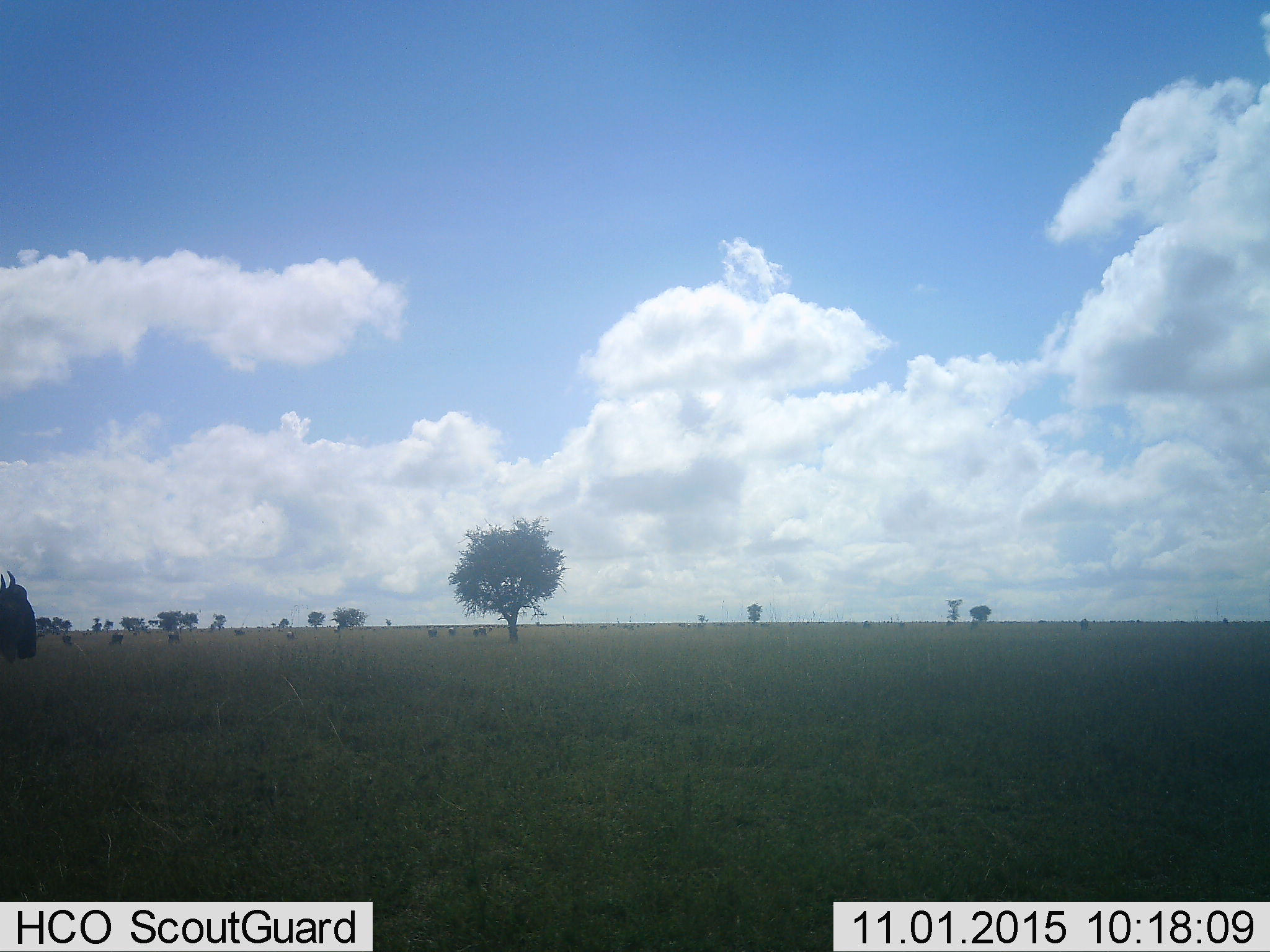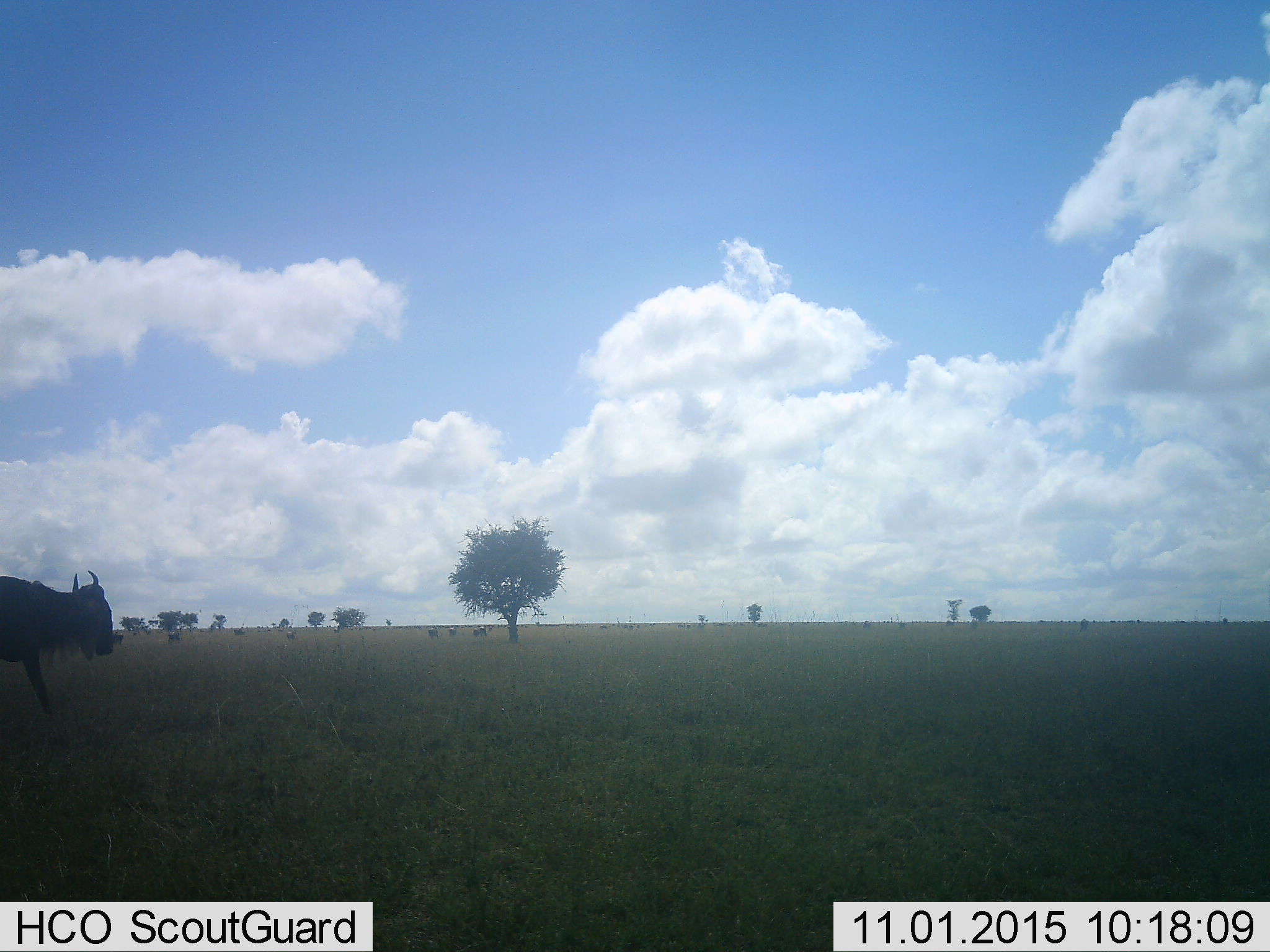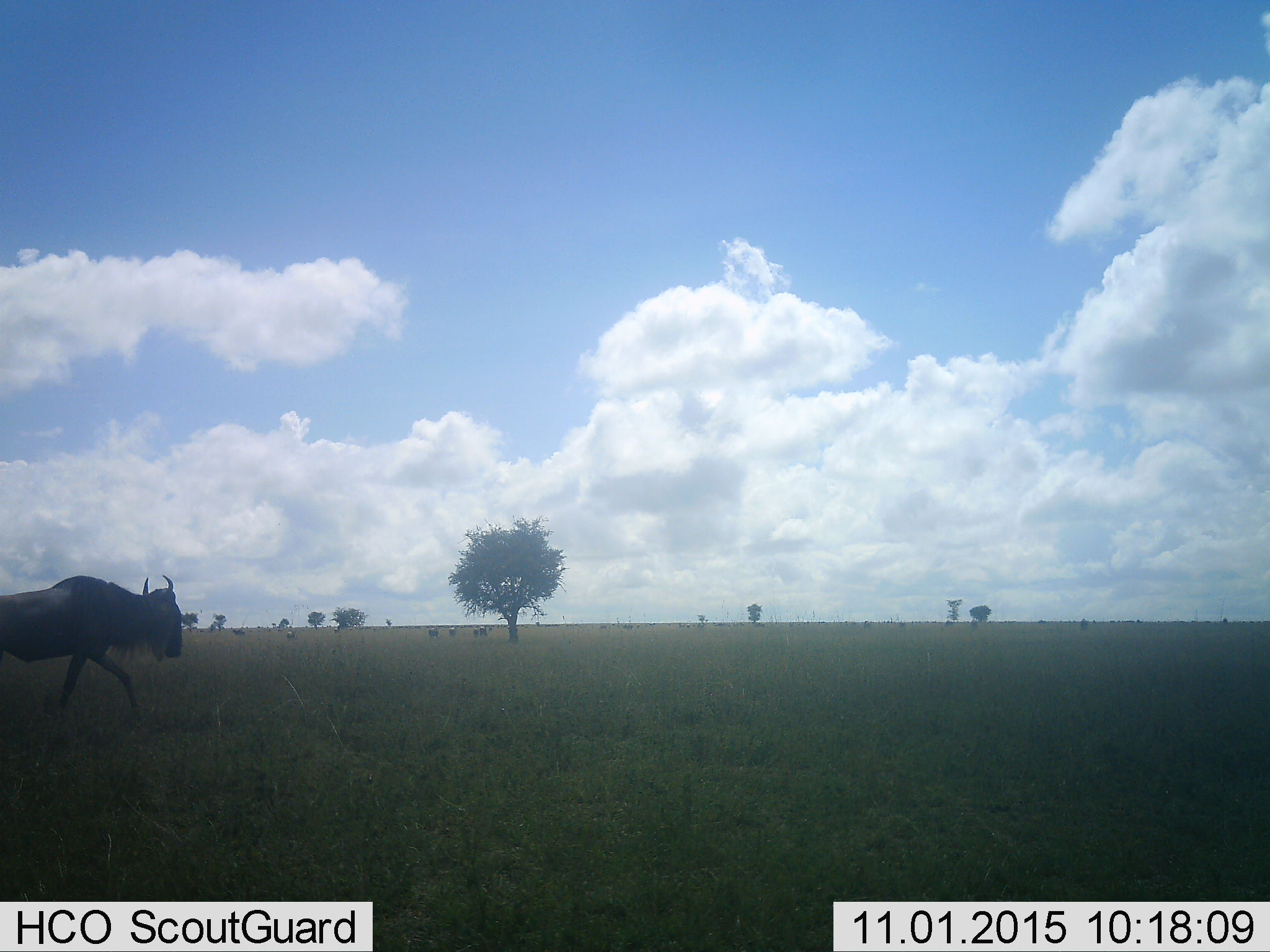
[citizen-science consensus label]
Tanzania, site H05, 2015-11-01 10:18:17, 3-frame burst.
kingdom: Animalia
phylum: Chordata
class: Mammalia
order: Artiodactyla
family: Bovidae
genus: Connochaetes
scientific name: Connochaetes taurinus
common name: blue wildebeest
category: wildebeest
Wildebeest (blue wildebeest) (Connochaetes taurinus), count 11-50. Behavior (volunteer vote fractions): standing 33%, resting 0%, moving 67%, interacting 0%. Young present (vote fraction): 0%. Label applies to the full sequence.